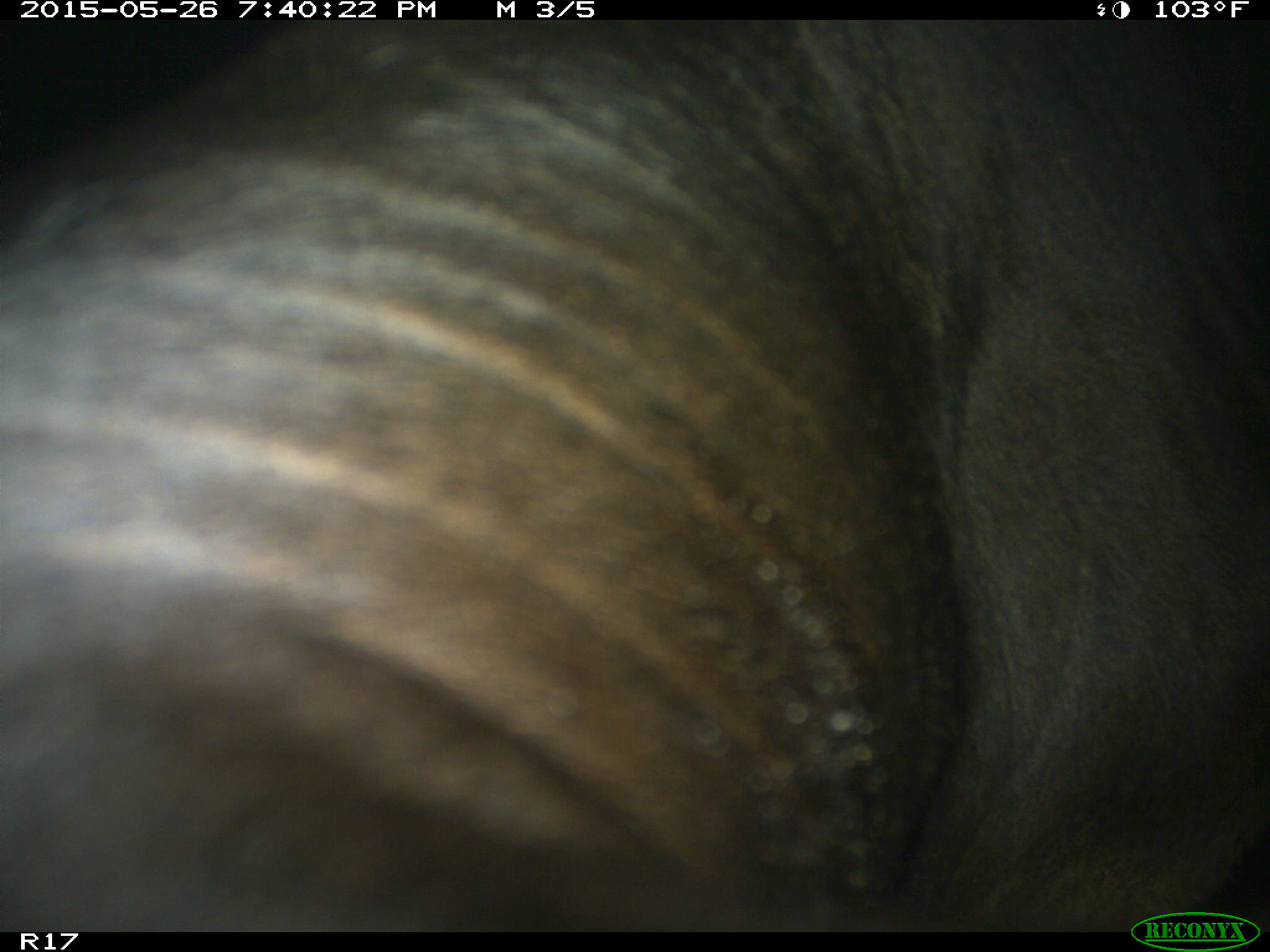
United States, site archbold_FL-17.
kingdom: Animalia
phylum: Chordata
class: Mammalia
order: Artiodactyla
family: Bovidae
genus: Bos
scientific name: Bos taurus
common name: domestic cow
Bos taurus (domestic cow).